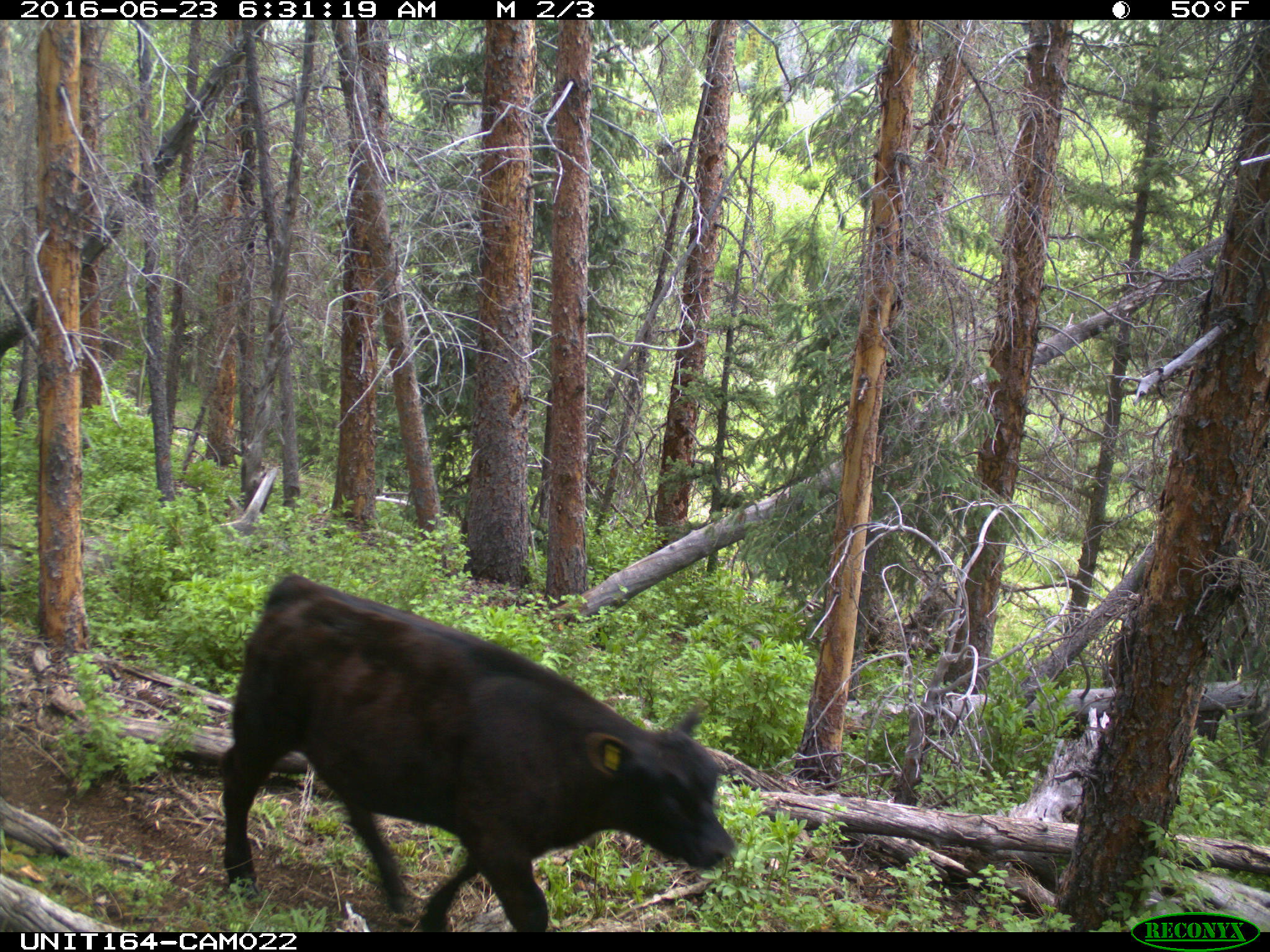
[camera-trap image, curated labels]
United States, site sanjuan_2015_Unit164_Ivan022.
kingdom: Animalia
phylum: Chordata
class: Mammalia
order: Artiodactyla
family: Bovidae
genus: Bos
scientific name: Bos taurus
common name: domestic cow